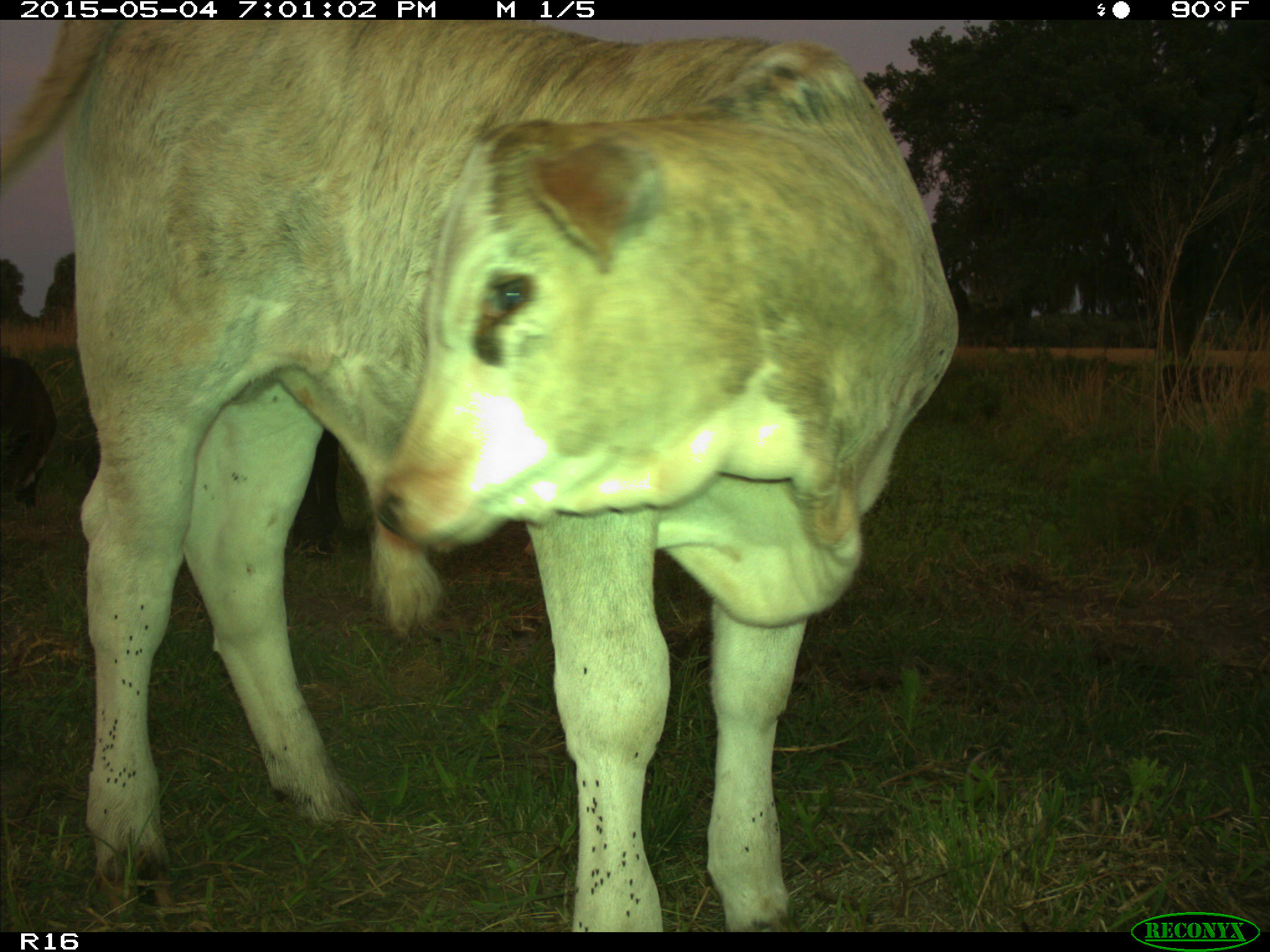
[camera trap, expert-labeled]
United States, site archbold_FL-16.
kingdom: Animalia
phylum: Chordata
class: Mammalia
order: Artiodactyla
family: Bovidae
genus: Bos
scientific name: Bos taurus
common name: domestic cow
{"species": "Bos taurus (domestic cow)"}